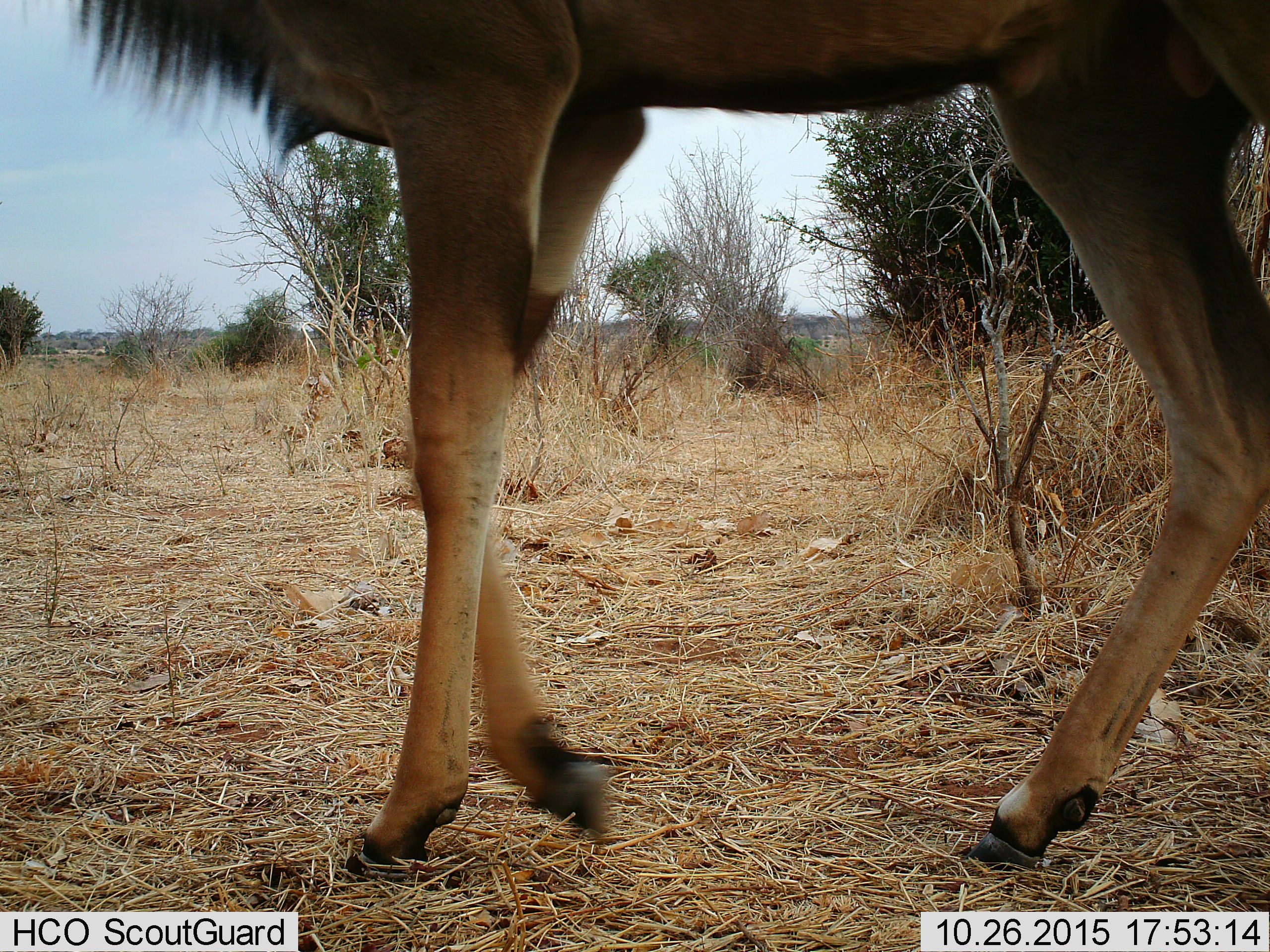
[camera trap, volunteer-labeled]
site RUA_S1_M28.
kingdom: Animalia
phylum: Chordata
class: Mammalia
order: Artiodactyla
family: Bovidae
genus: Tragelaphus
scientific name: Tragelaphus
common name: kudu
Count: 1.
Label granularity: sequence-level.